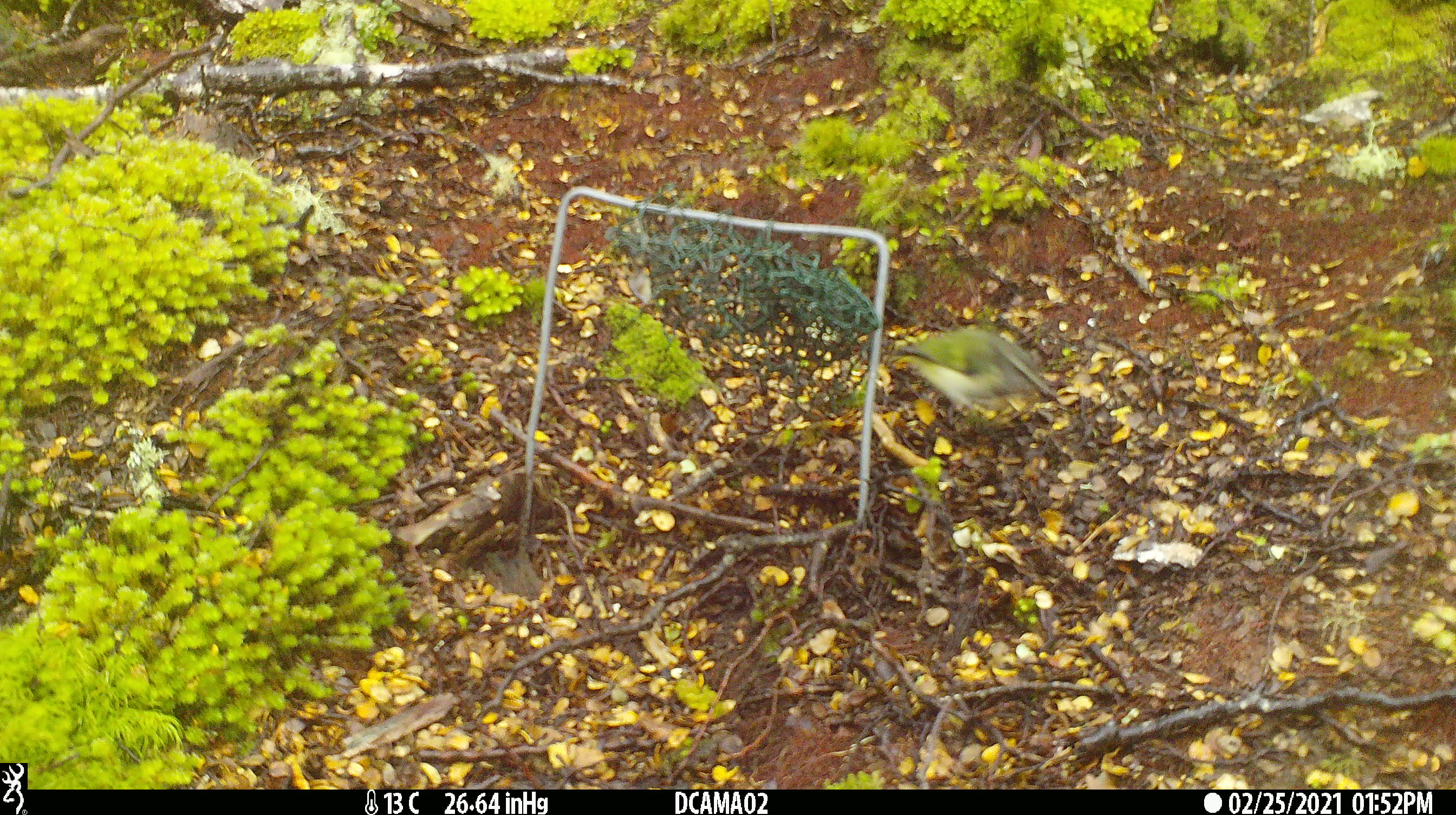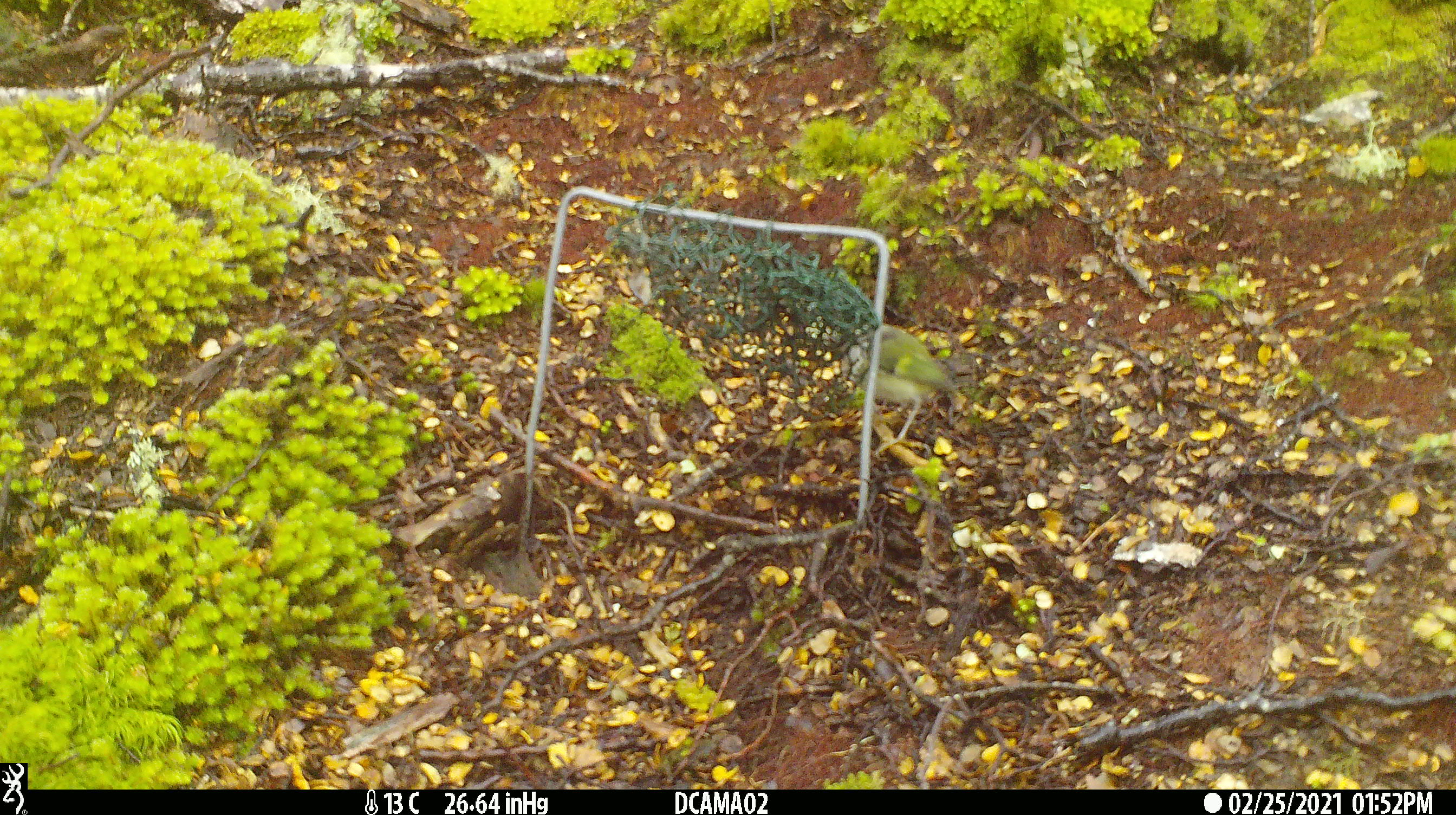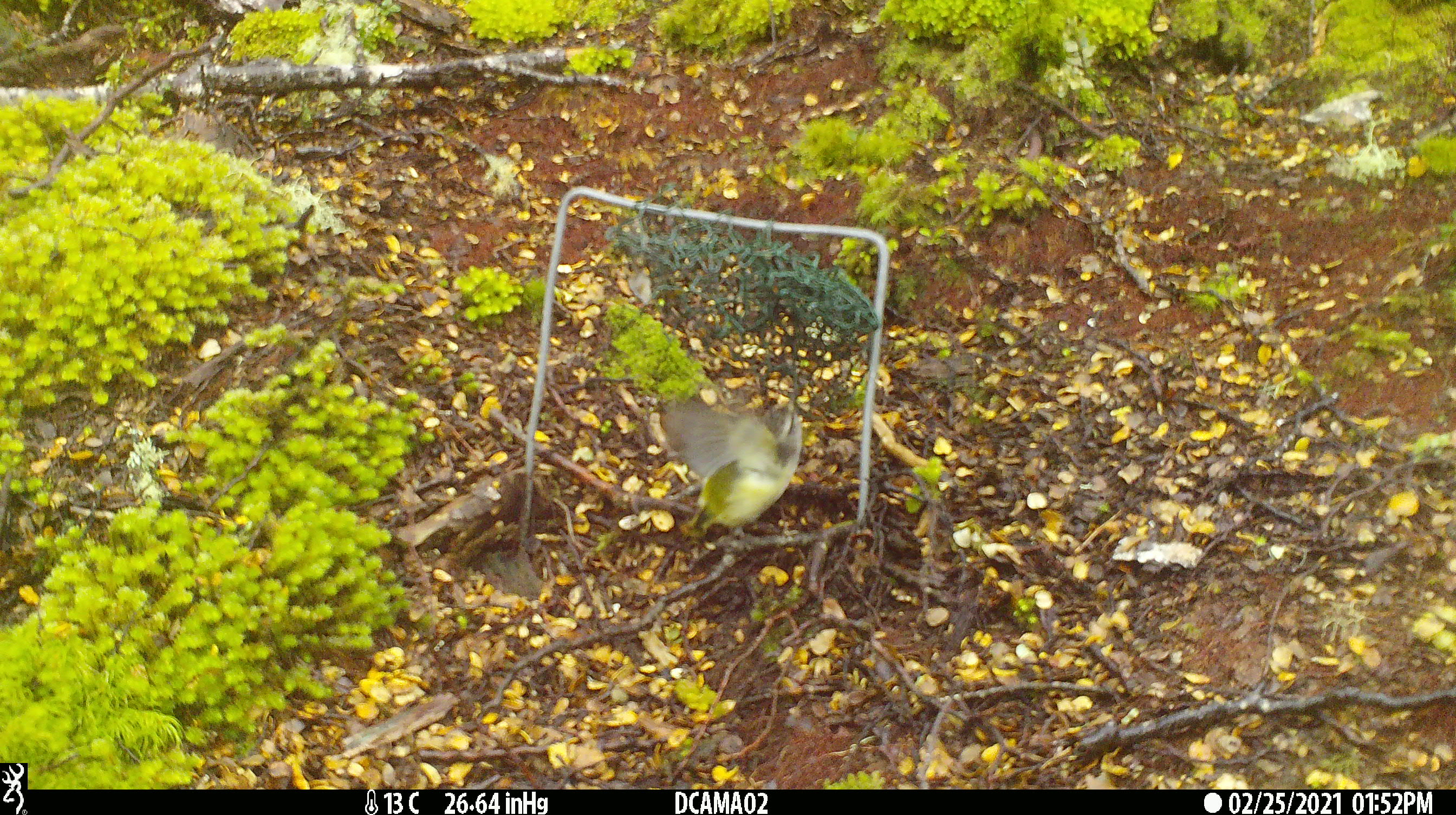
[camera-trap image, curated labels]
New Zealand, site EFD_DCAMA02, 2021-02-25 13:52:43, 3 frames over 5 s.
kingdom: Animalia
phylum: Chordata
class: Aves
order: Passeriformes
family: Acanthisittidae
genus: Acanthisitta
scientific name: Acanthisitta chloris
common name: rifleman